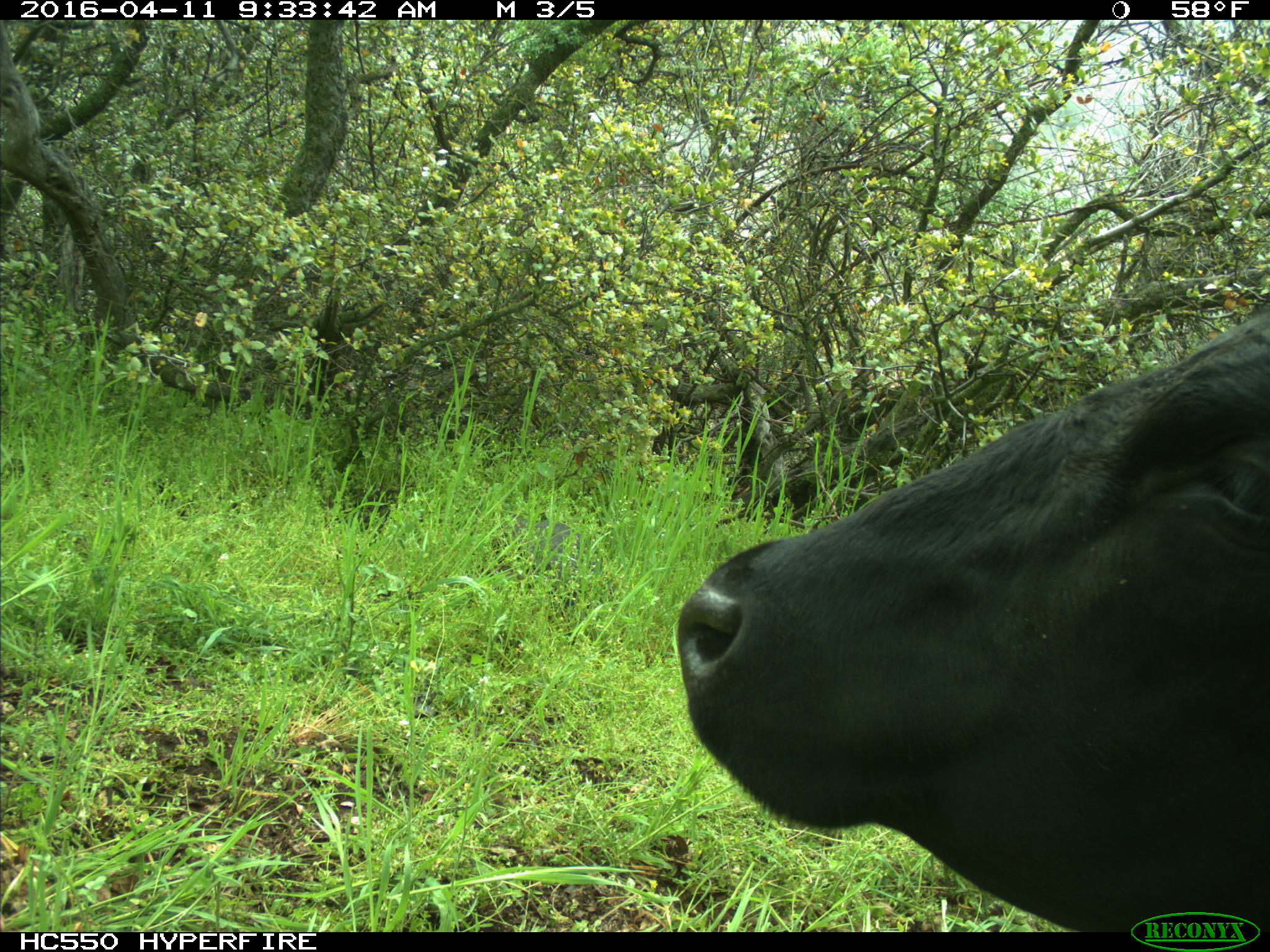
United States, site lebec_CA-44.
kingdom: Animalia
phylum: Chordata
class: Mammalia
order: Artiodactyla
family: Bovidae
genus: Bos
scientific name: Bos taurus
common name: domestic cow